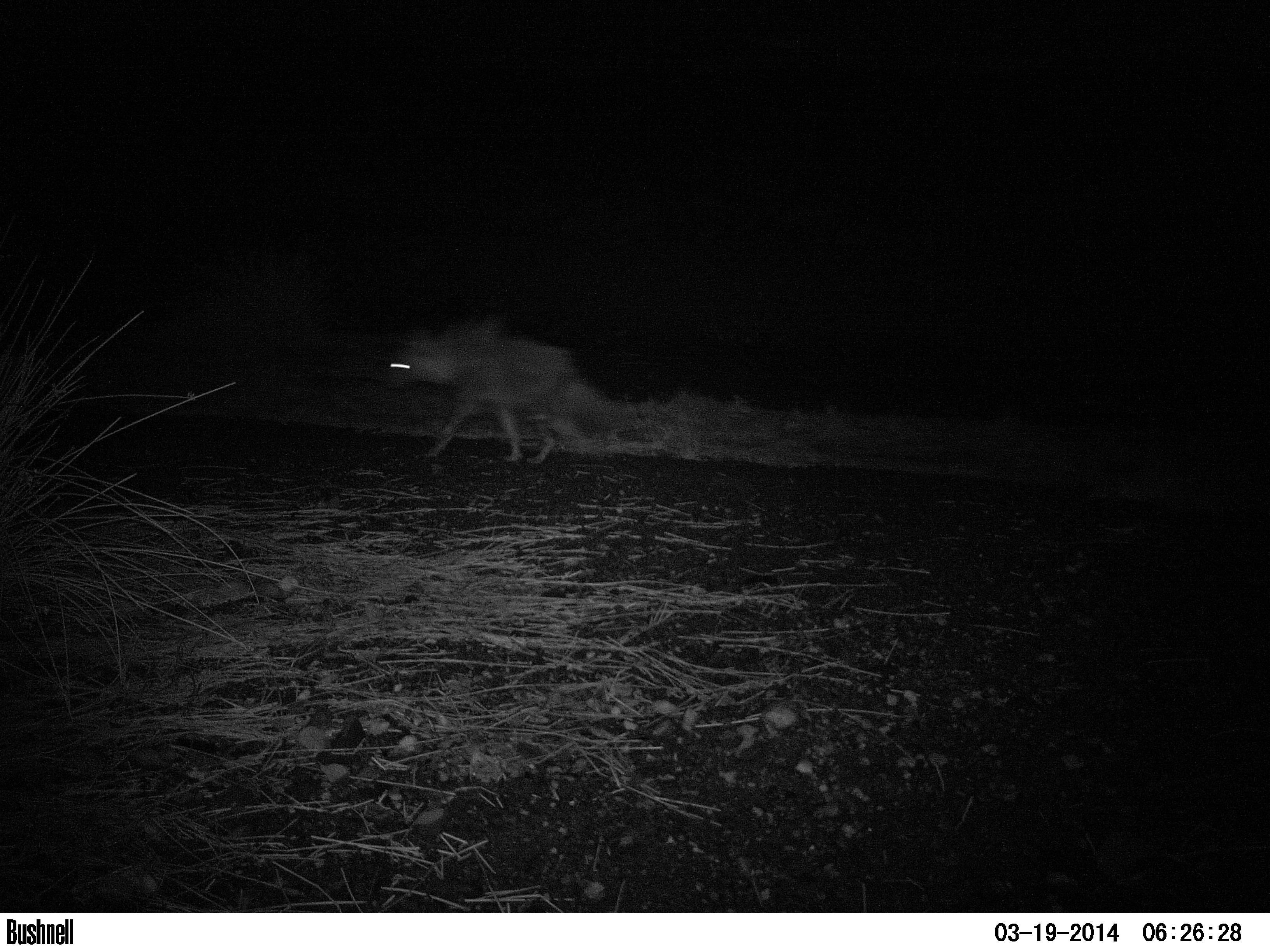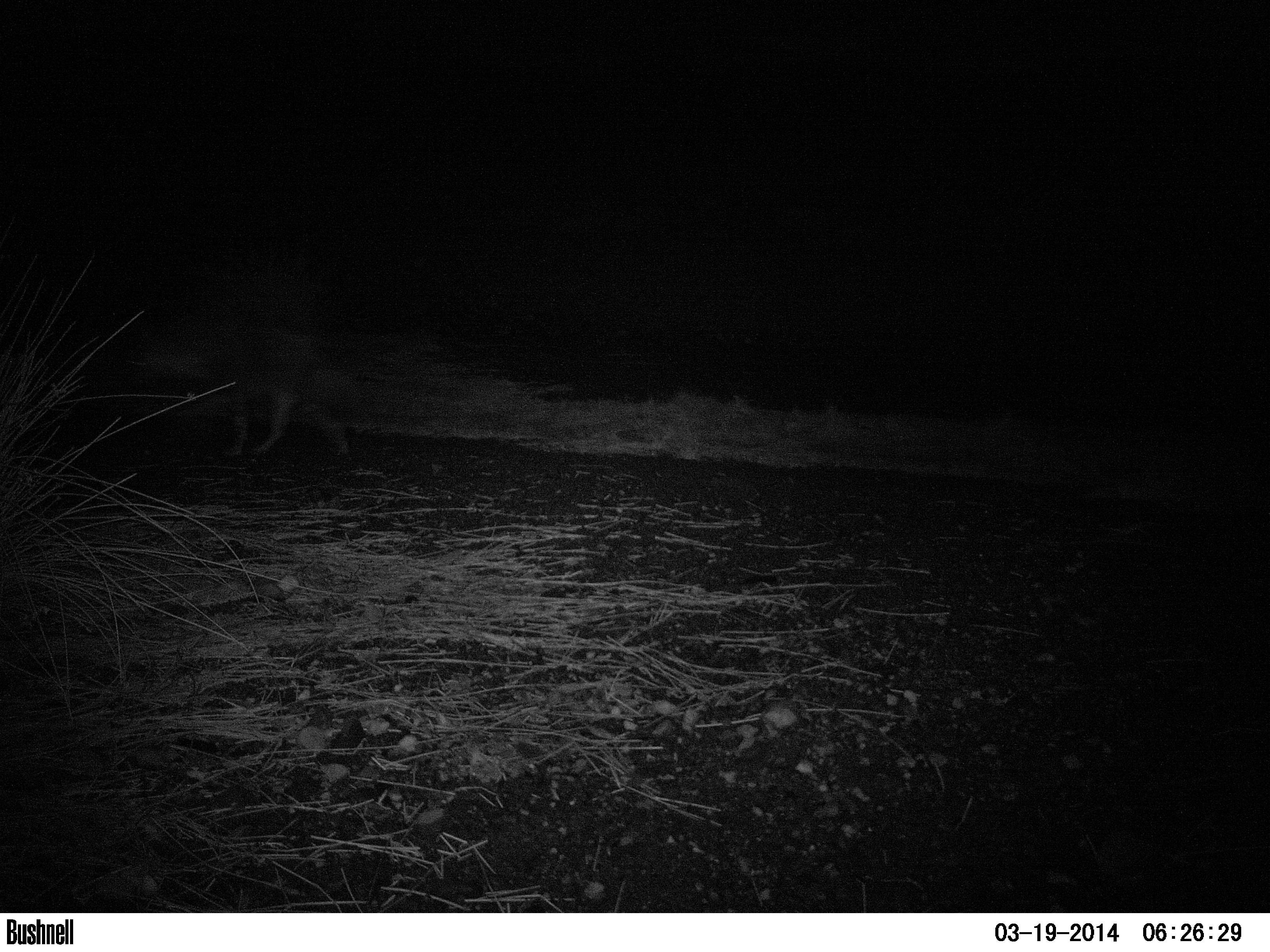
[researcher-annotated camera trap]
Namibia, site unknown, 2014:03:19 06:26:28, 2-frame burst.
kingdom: Animalia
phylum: Chordata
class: Mammalia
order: Carnivora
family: Hyaenidae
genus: Parahyaena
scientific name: Parahyaena brunnea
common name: brown hyena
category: hyaena brunnea